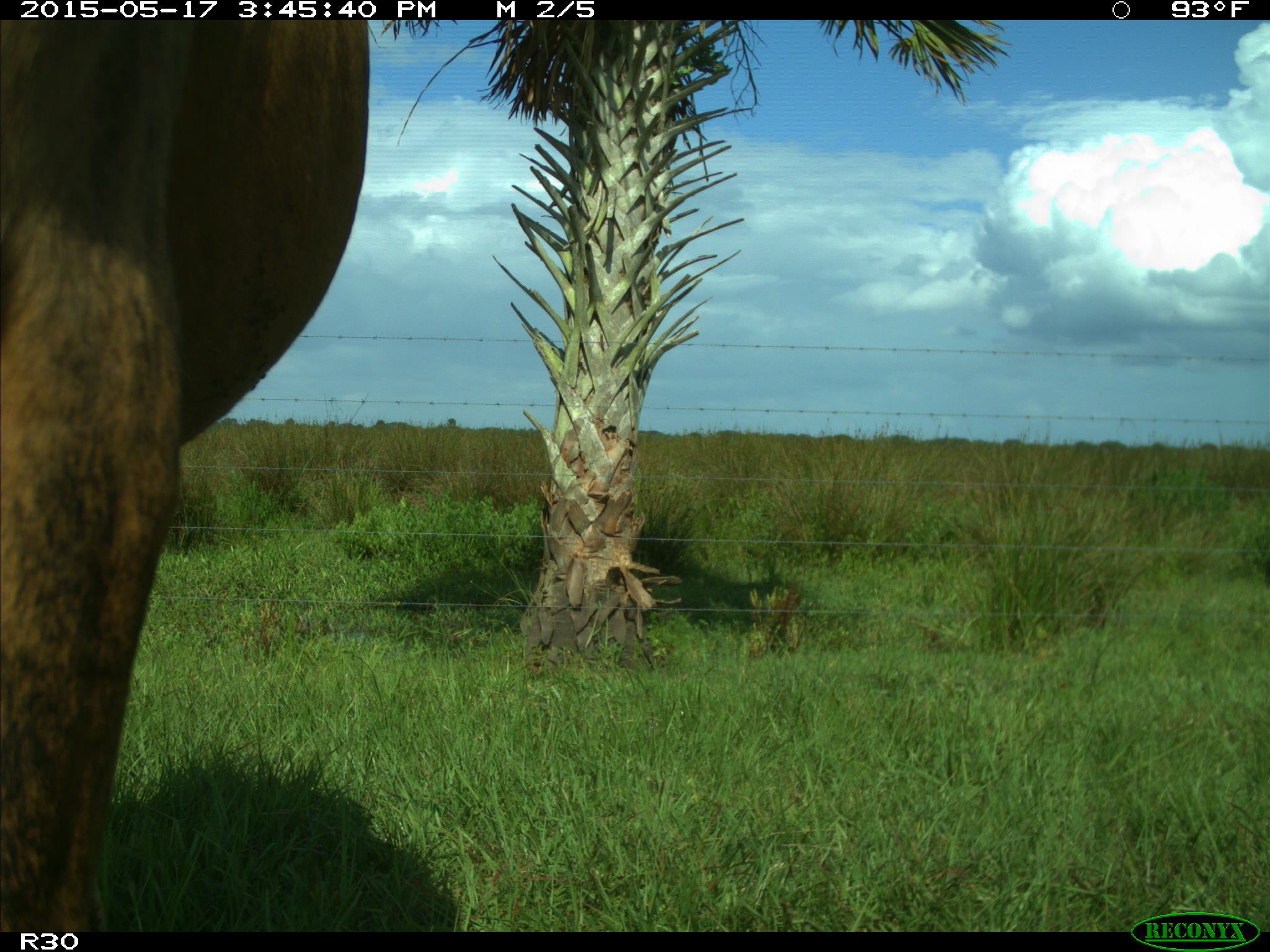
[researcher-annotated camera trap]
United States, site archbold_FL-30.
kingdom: Animalia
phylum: Chordata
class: Mammalia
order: Artiodactyla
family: Bovidae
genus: Bos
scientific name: Bos taurus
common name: domestic cow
Bos taurus (domestic cow).